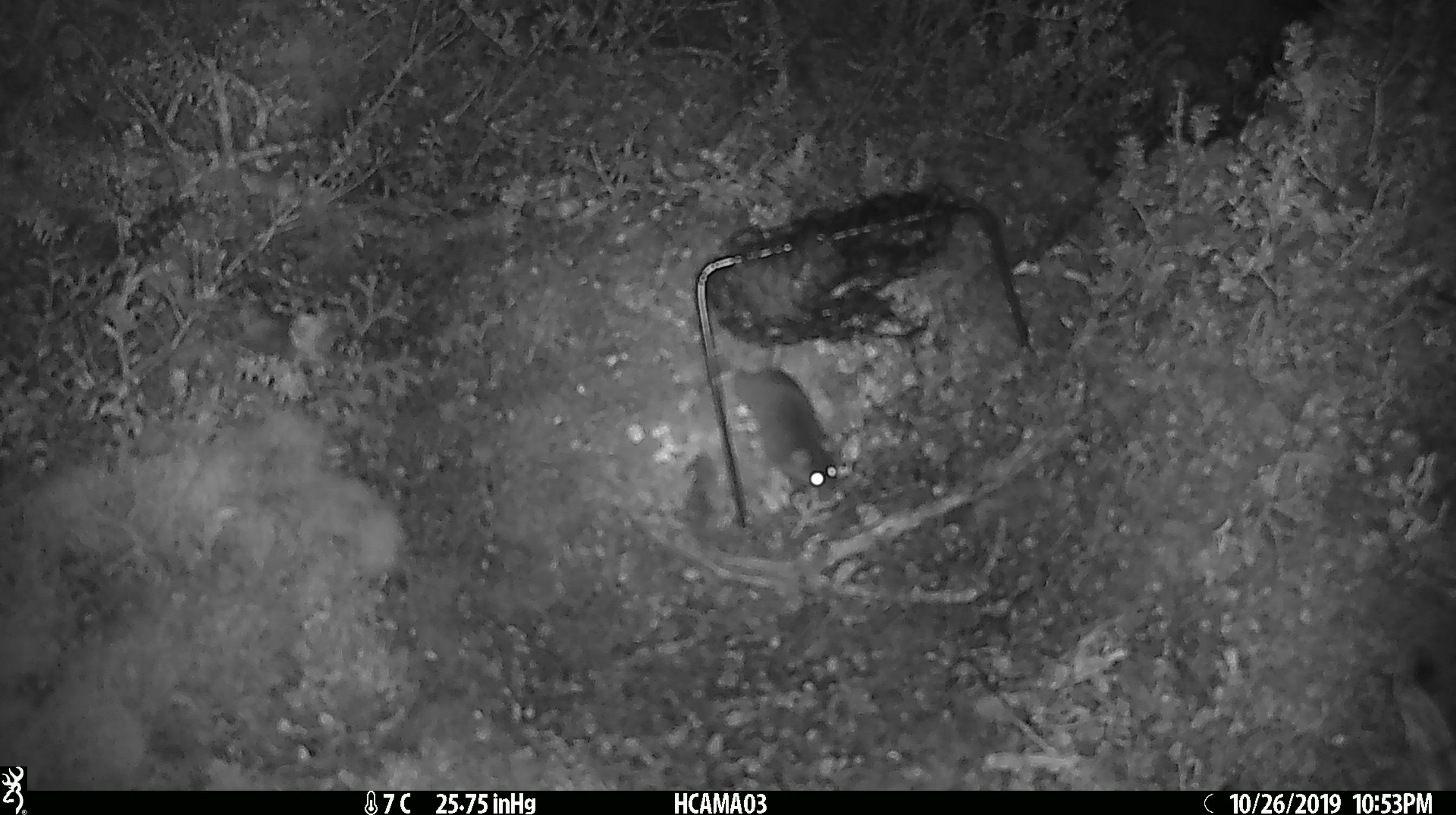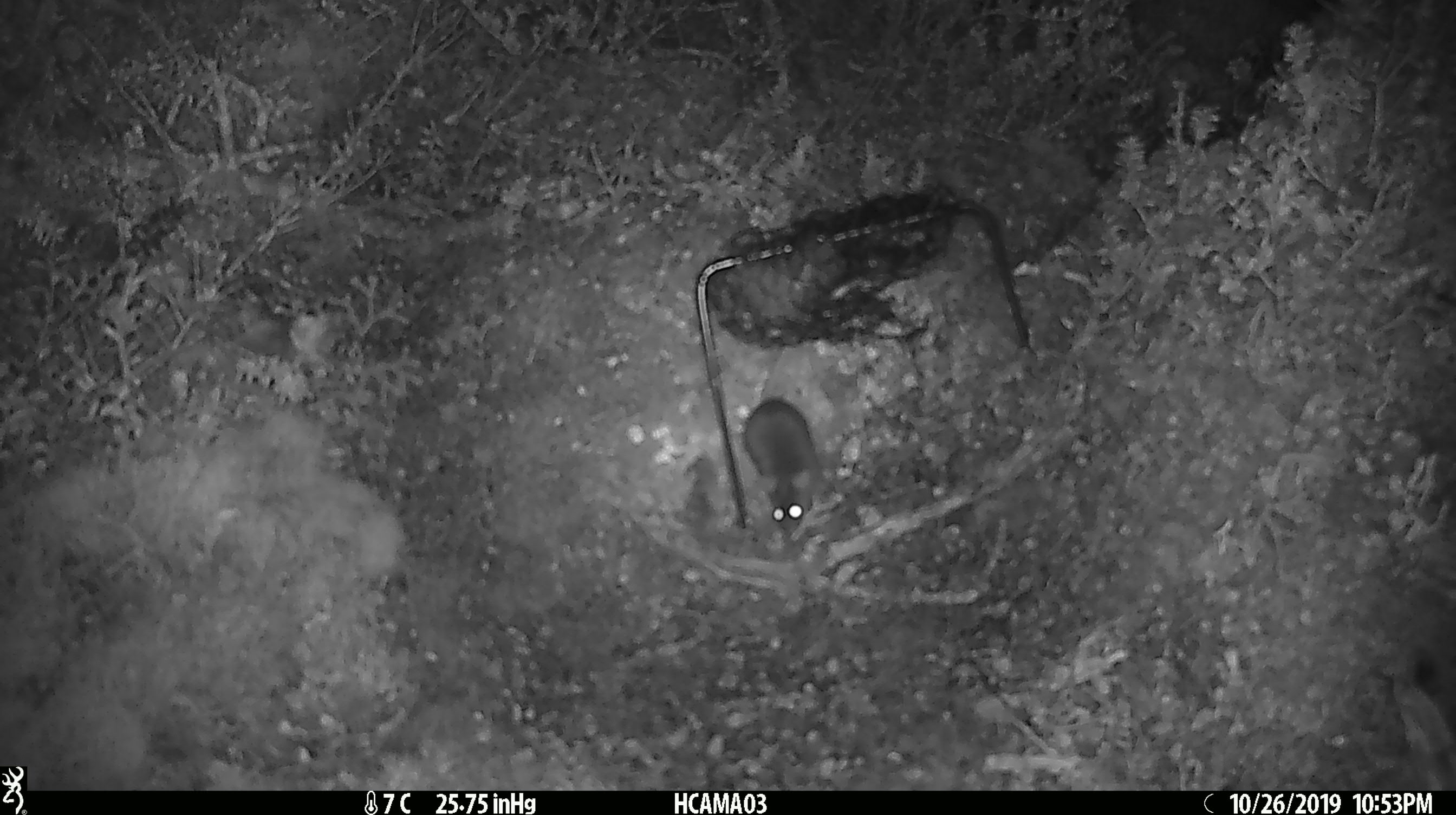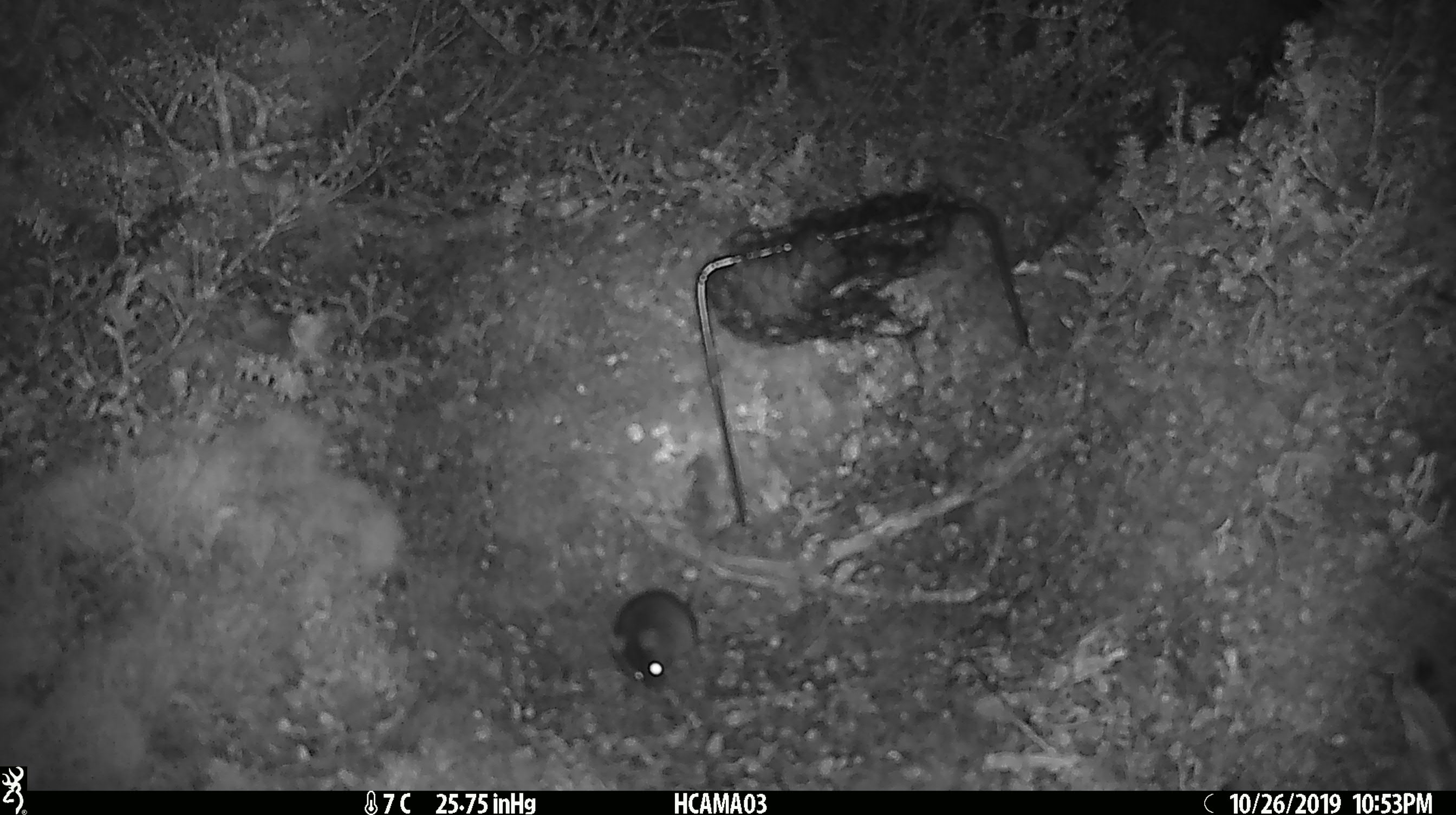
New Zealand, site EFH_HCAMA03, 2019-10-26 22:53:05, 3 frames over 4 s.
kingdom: Animalia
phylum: Chordata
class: Mammalia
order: Rodentia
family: Muridae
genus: Mus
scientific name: Mus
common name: mouse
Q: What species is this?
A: Mouse (Mus).